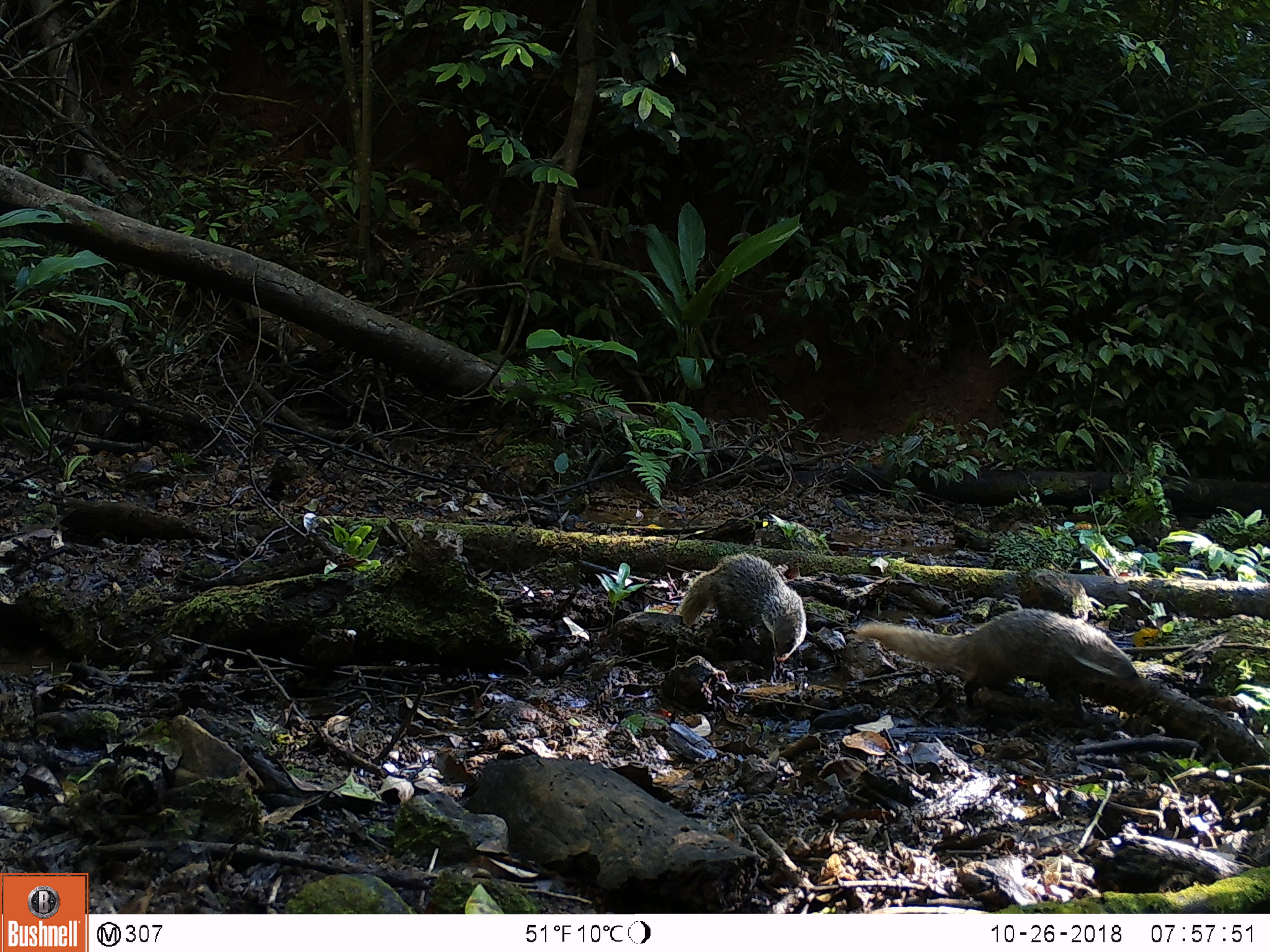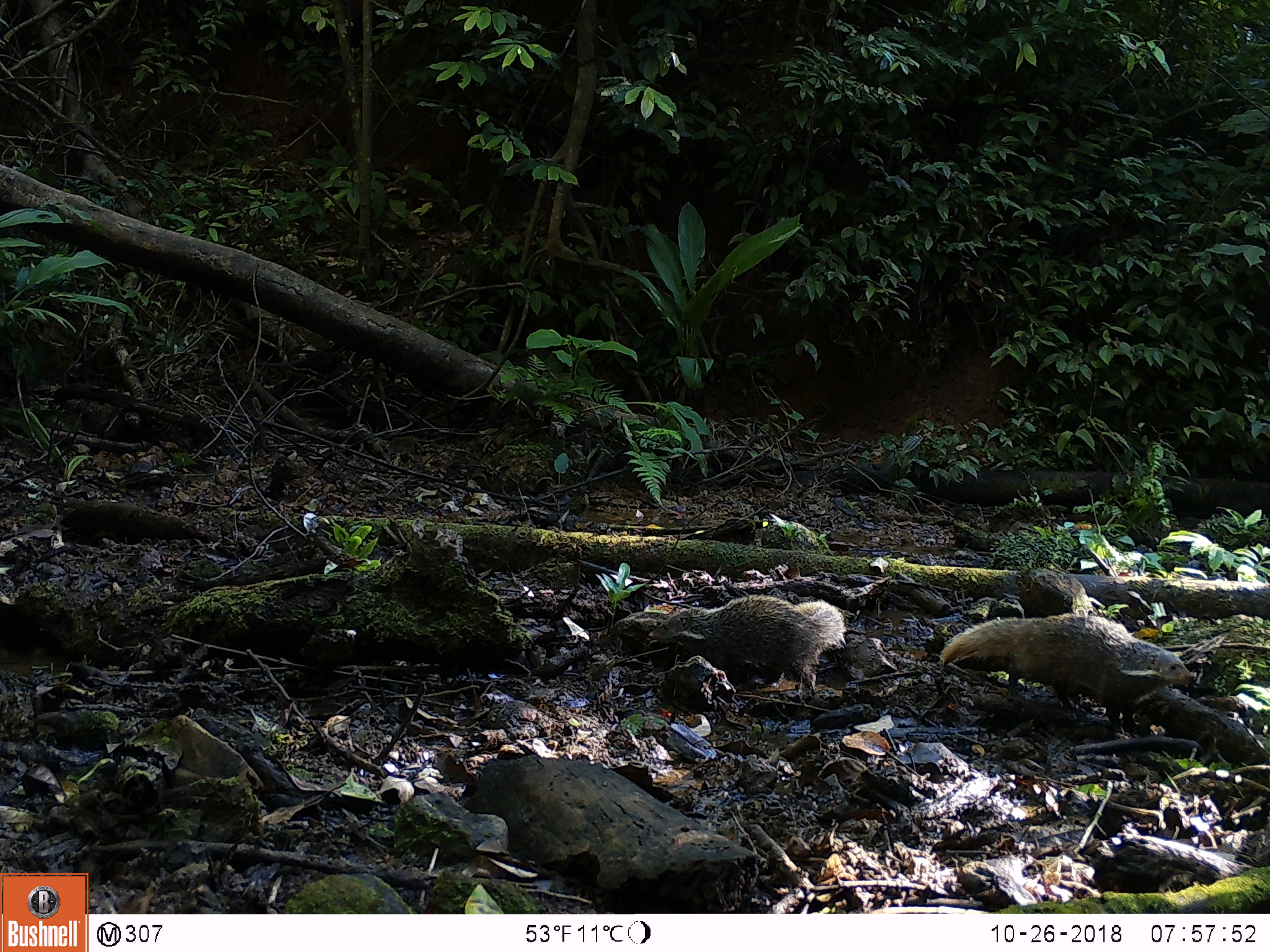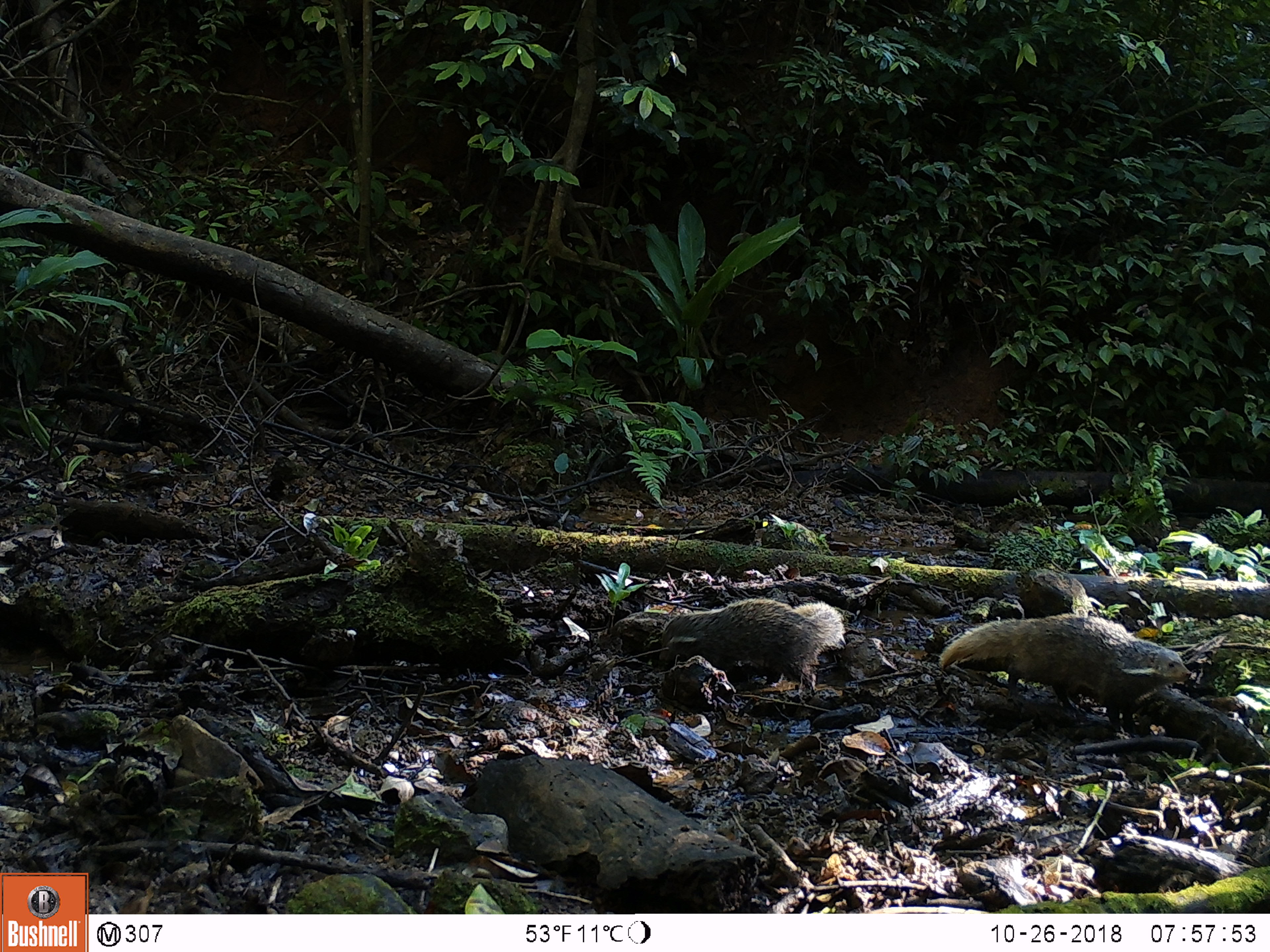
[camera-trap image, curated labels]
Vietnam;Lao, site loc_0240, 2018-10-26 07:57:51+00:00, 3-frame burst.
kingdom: Animalia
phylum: Chordata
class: Mammalia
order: Carnivora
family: Herpestidae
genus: Urva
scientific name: Urva urva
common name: crab-eating mongoose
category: crab eating mongoose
Crab eating mongoose (crab-eating mongoose) (Urva urva). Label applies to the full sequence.